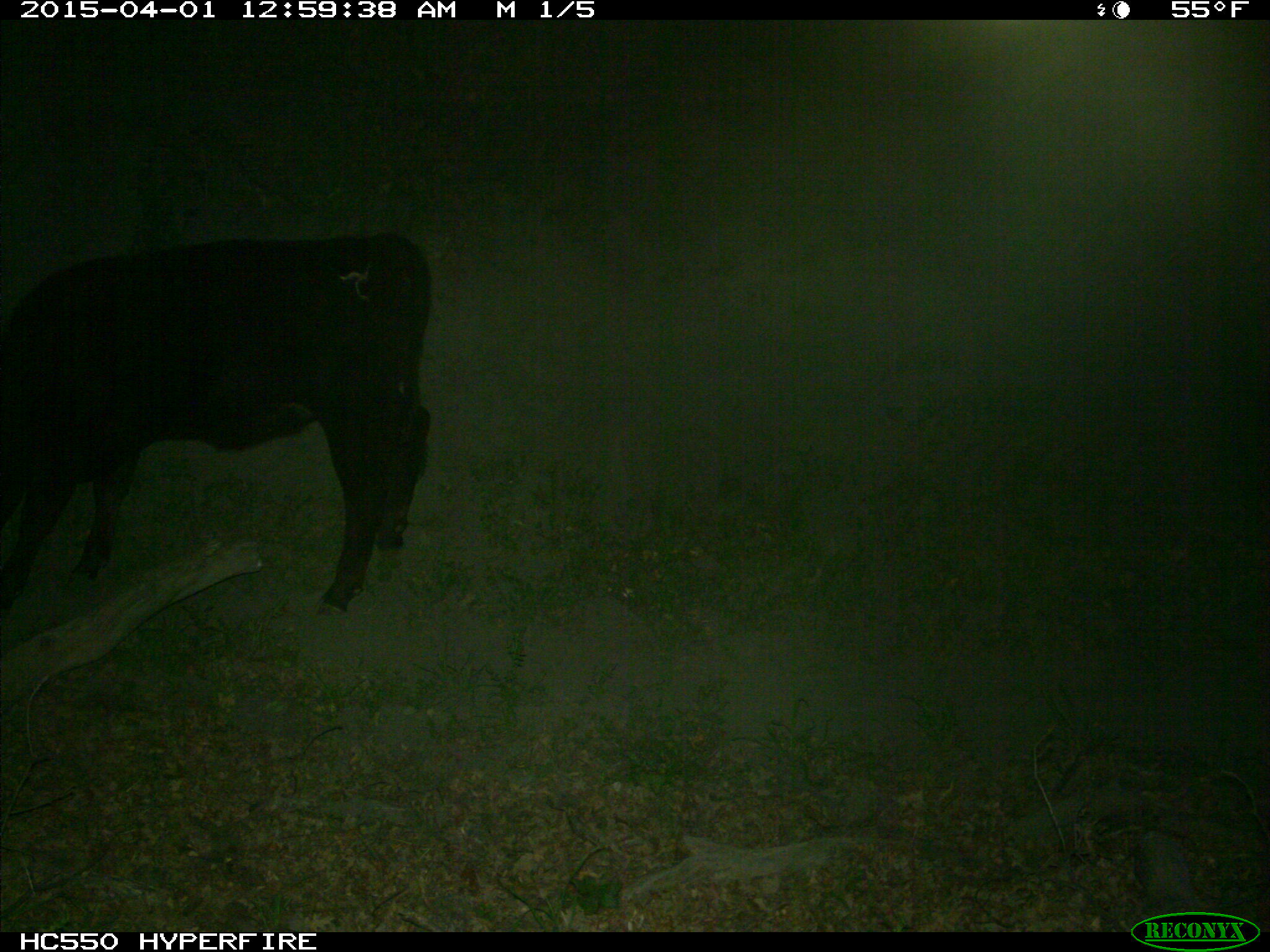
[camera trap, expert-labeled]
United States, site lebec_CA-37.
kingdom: Animalia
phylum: Chordata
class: Mammalia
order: Artiodactyla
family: Bovidae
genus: Bos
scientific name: Bos taurus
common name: domestic cow